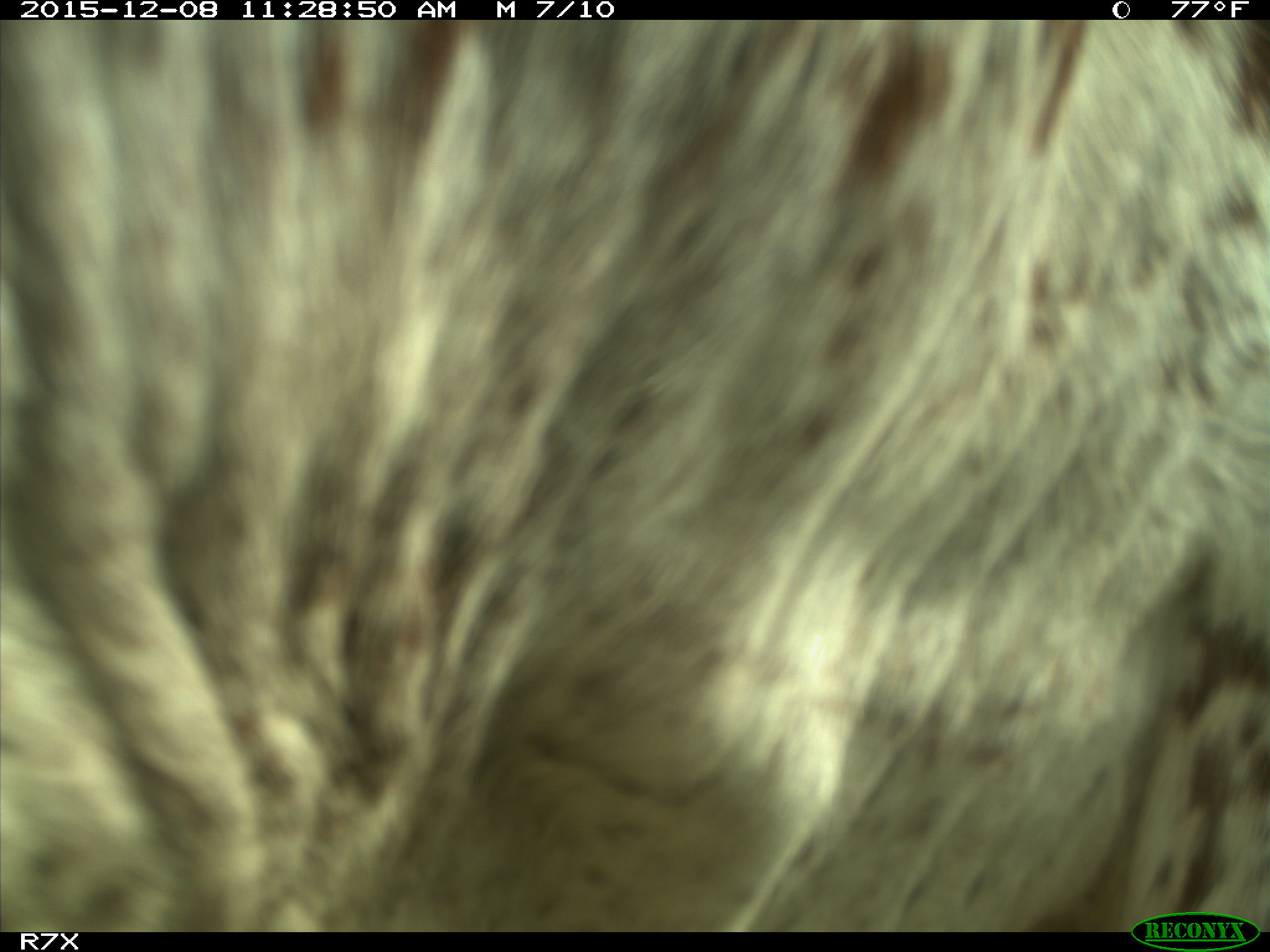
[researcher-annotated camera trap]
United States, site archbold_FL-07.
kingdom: Animalia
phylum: Chordata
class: Mammalia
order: Artiodactyla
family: Bovidae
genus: Bos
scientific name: Bos taurus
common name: domestic cow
Bos taurus (domestic cow).